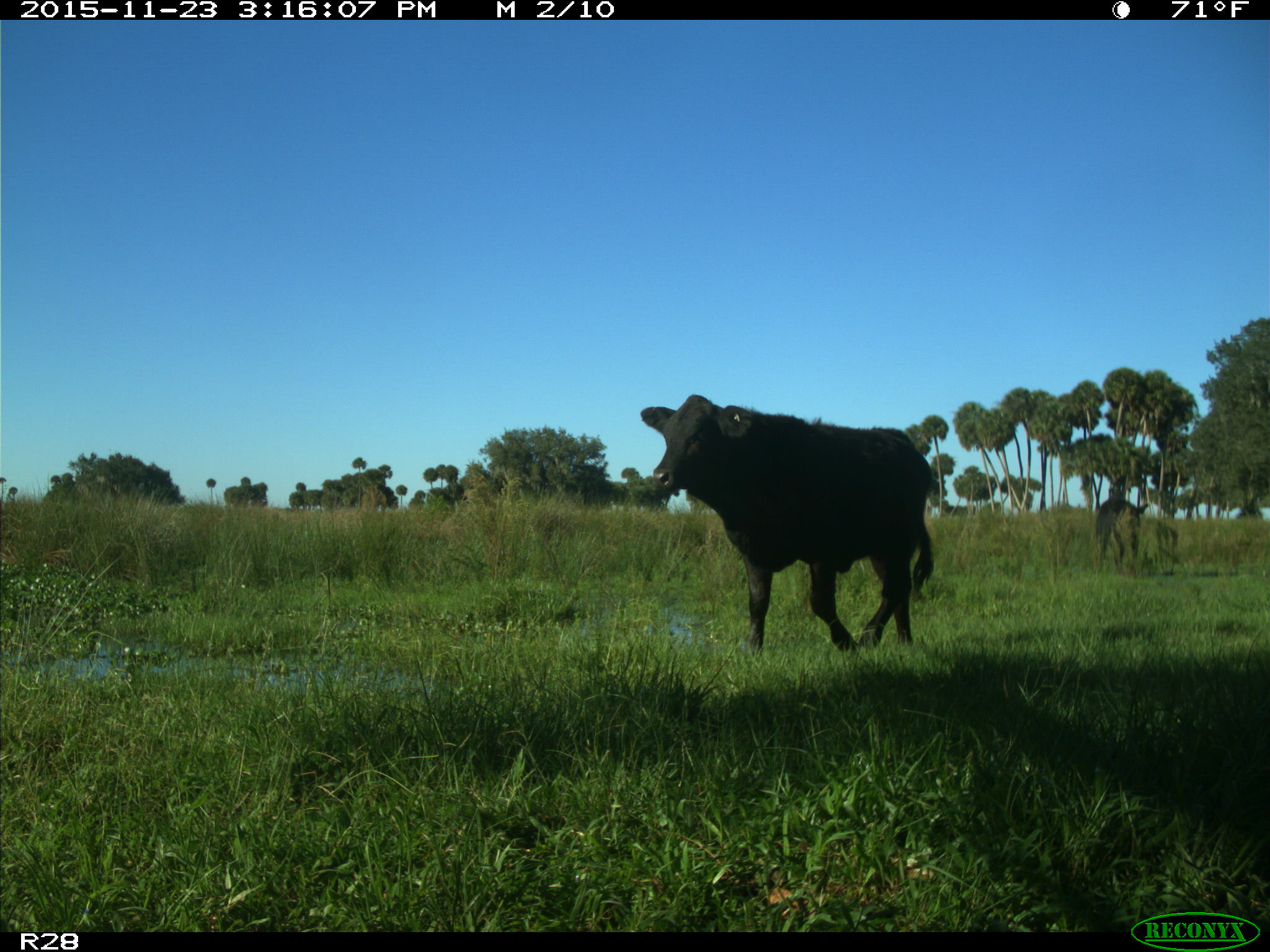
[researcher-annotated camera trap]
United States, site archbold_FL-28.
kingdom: Animalia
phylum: Chordata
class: Mammalia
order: Artiodactyla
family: Bovidae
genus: Bos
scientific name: Bos taurus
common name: domestic cow